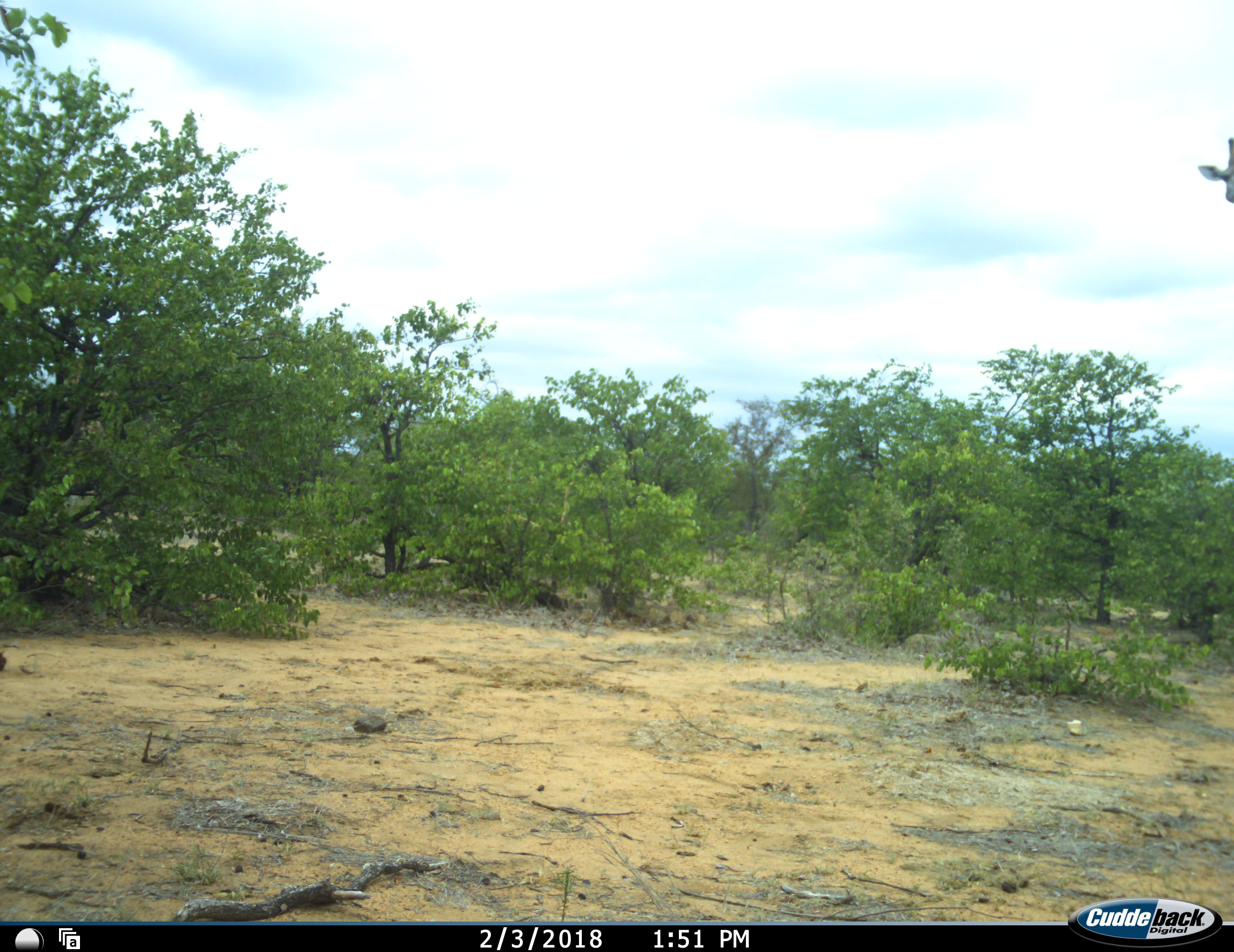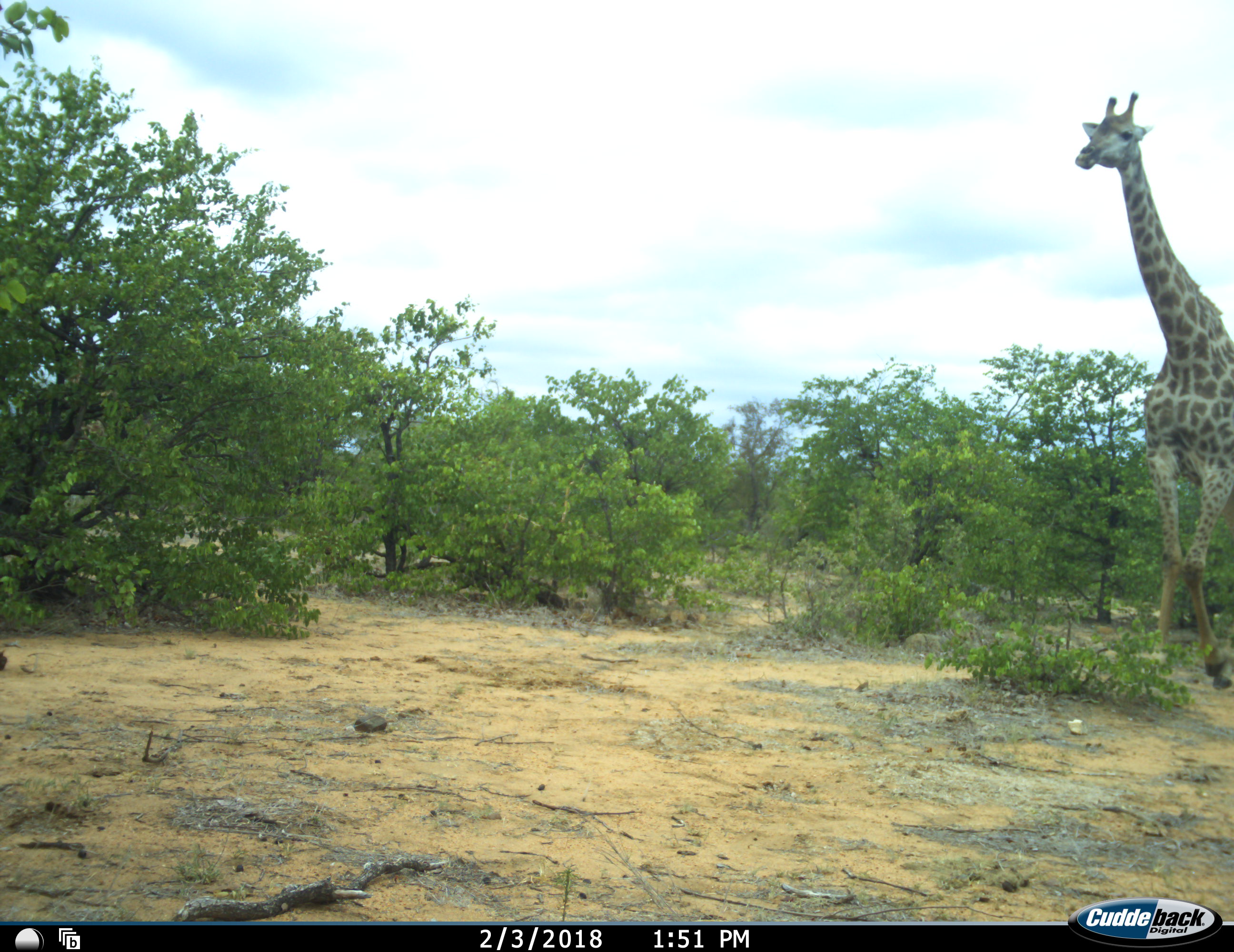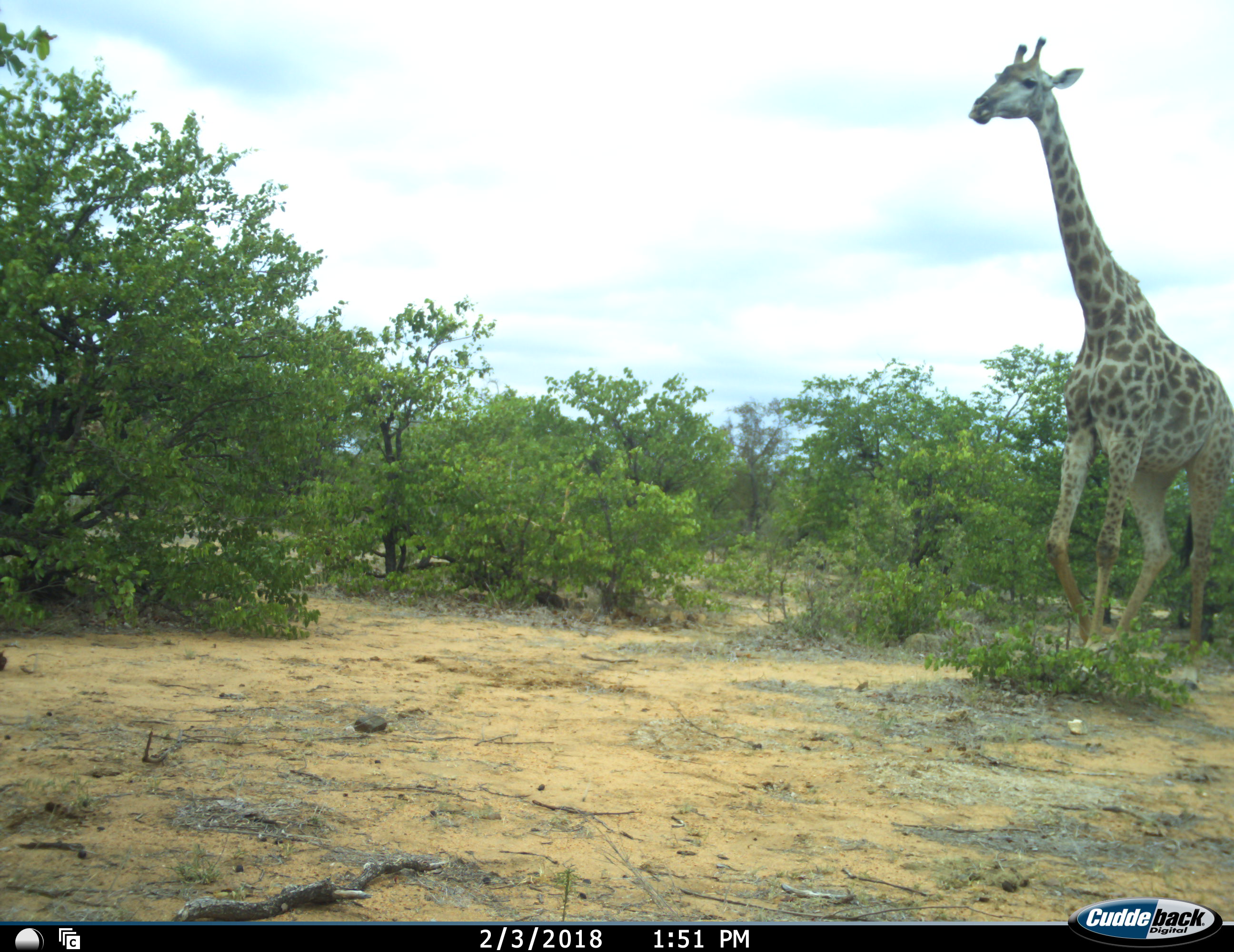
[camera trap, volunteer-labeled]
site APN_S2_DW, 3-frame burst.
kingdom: Animalia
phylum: Chordata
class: Mammalia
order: Artiodactyla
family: Giraffidae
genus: Giraffa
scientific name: Giraffa camelopardalis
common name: giraffe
Giraffe (Giraffa camelopardalis), count 1. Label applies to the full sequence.